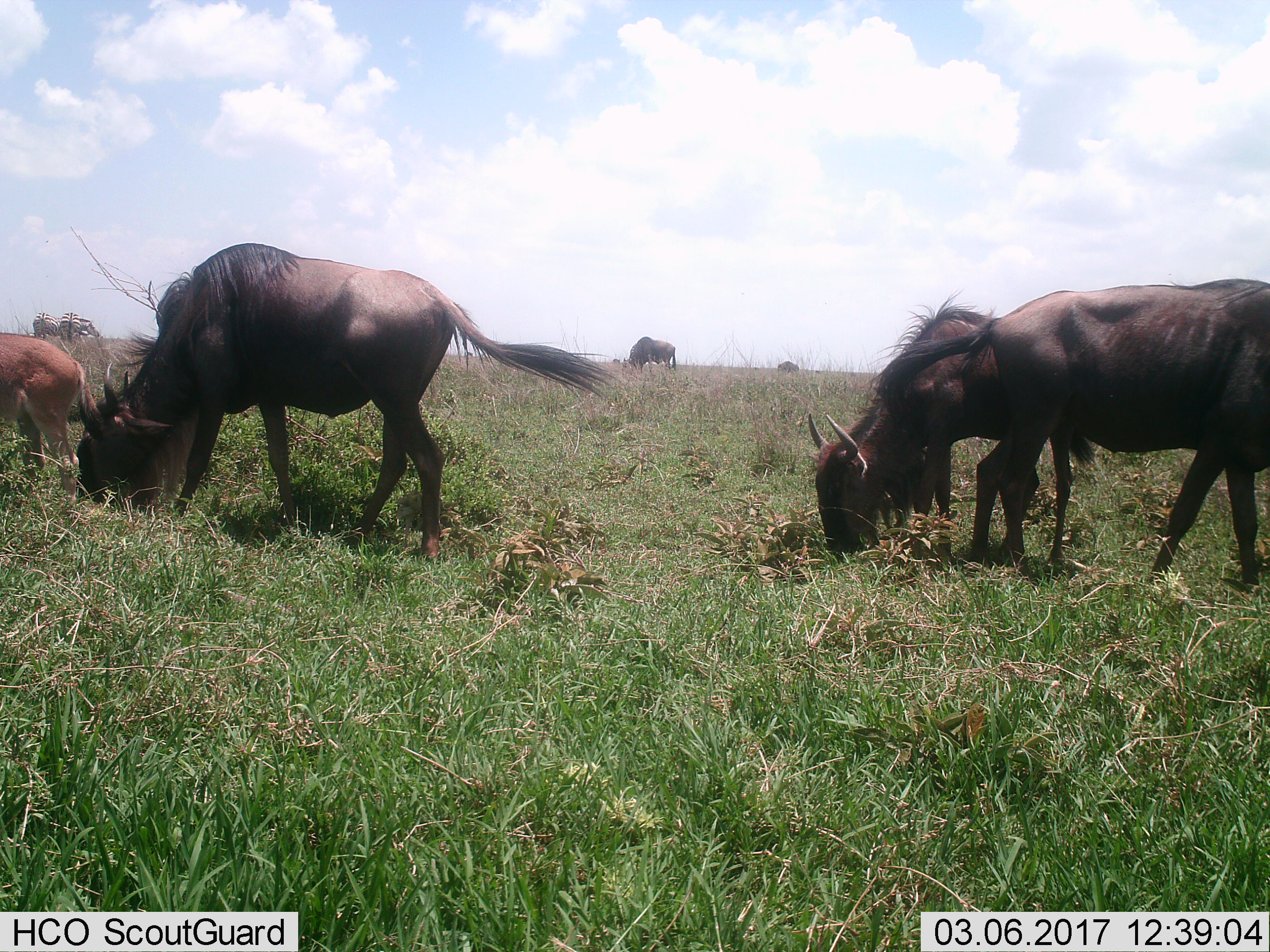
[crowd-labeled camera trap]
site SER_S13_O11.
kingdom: Animalia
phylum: Chordata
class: Mammalia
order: Artiodactyla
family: Bovidae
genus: Connochaetes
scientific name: Connochaetes taurinus taurinus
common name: blue wildebeest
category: wildebeestblue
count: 4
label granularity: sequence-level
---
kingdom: Animalia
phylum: Chordata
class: Mammalia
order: Perissodactyla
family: Equidae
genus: Equus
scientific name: Equus quagga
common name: plains zebra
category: zebraplains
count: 2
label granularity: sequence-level